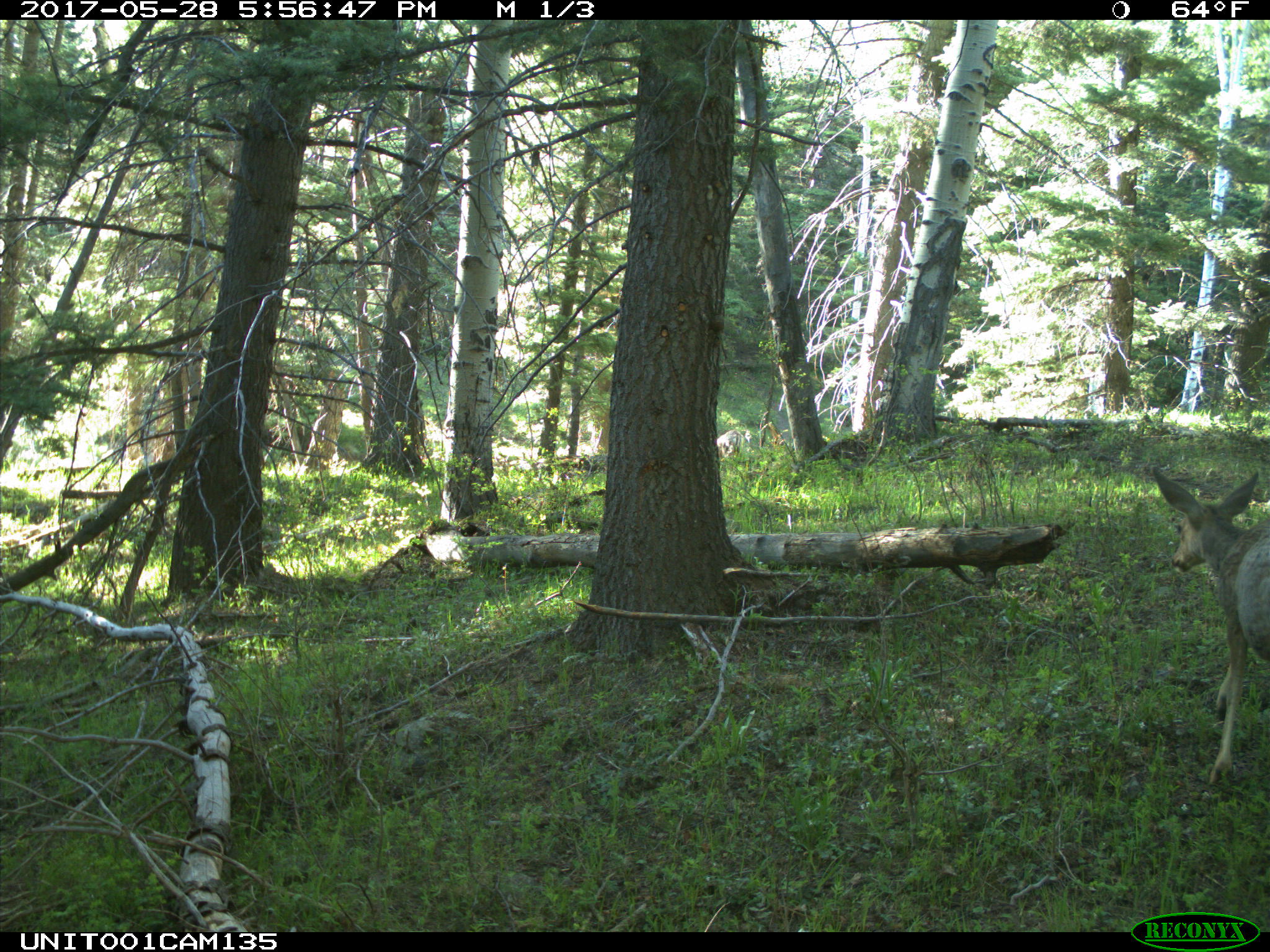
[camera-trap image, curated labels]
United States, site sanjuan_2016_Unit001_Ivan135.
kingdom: Animalia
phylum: Chordata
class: Mammalia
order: Artiodactyla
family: Cervidae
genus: Odocoileus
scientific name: Odocoileus hemionus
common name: mule deer